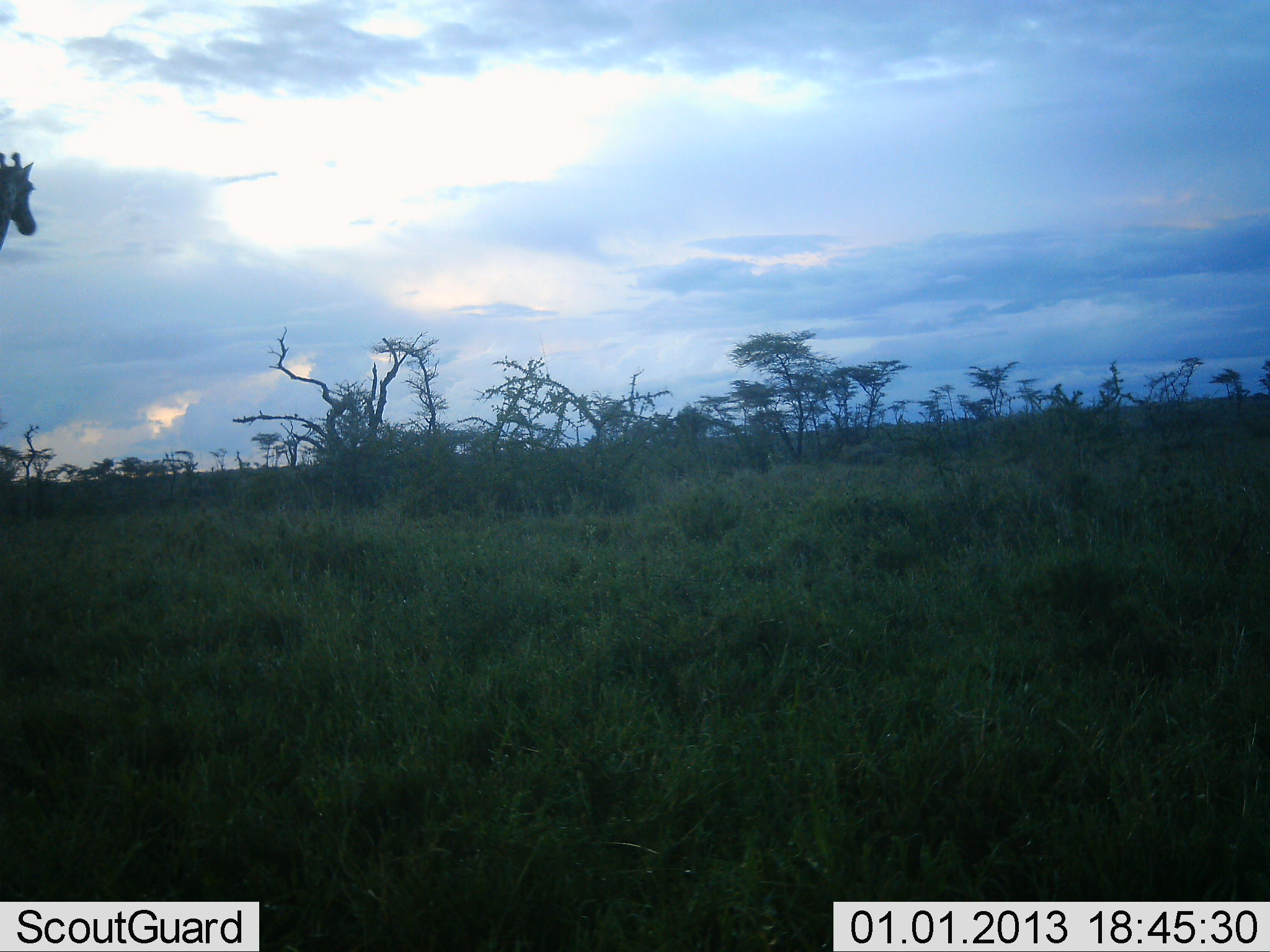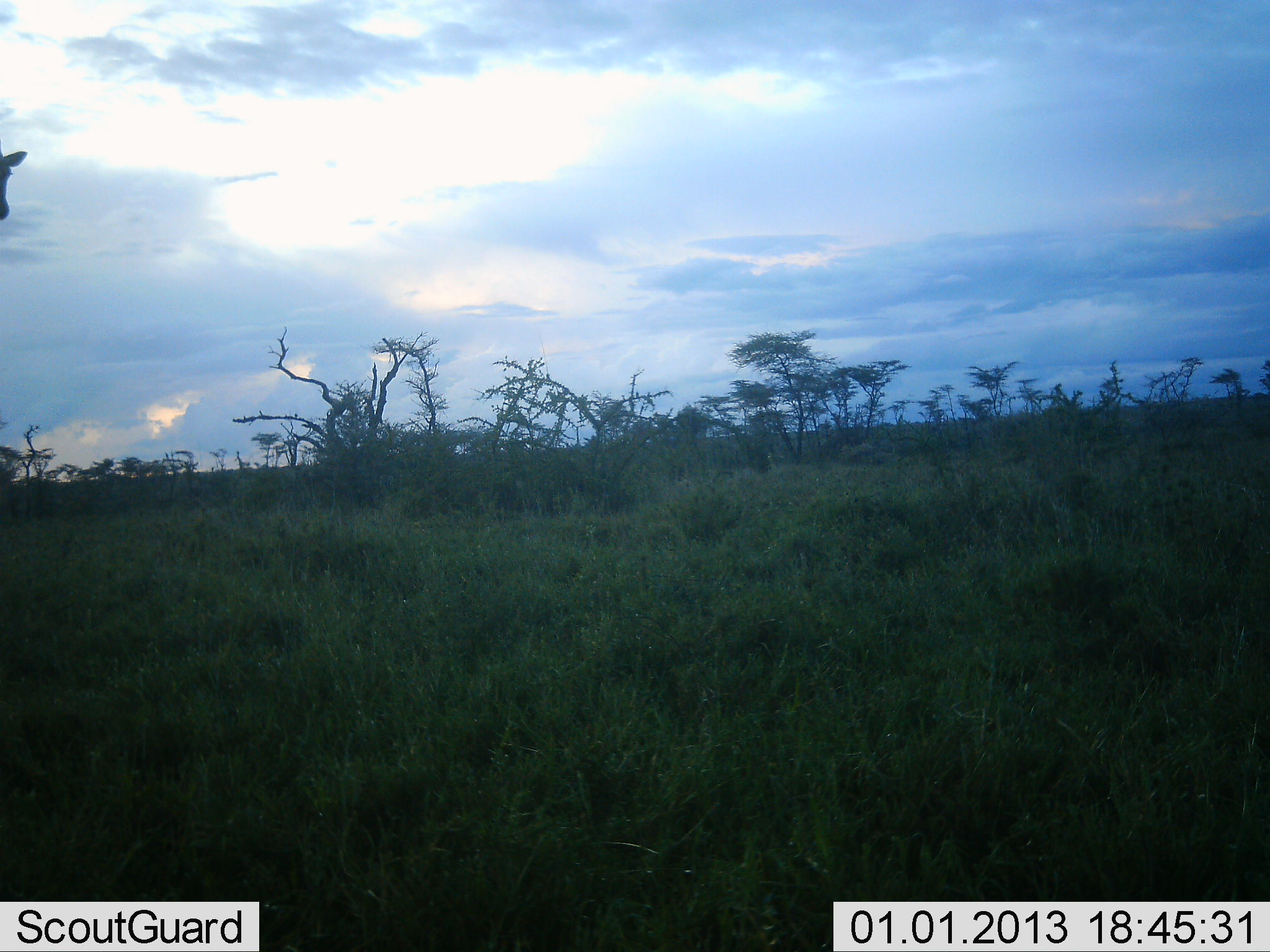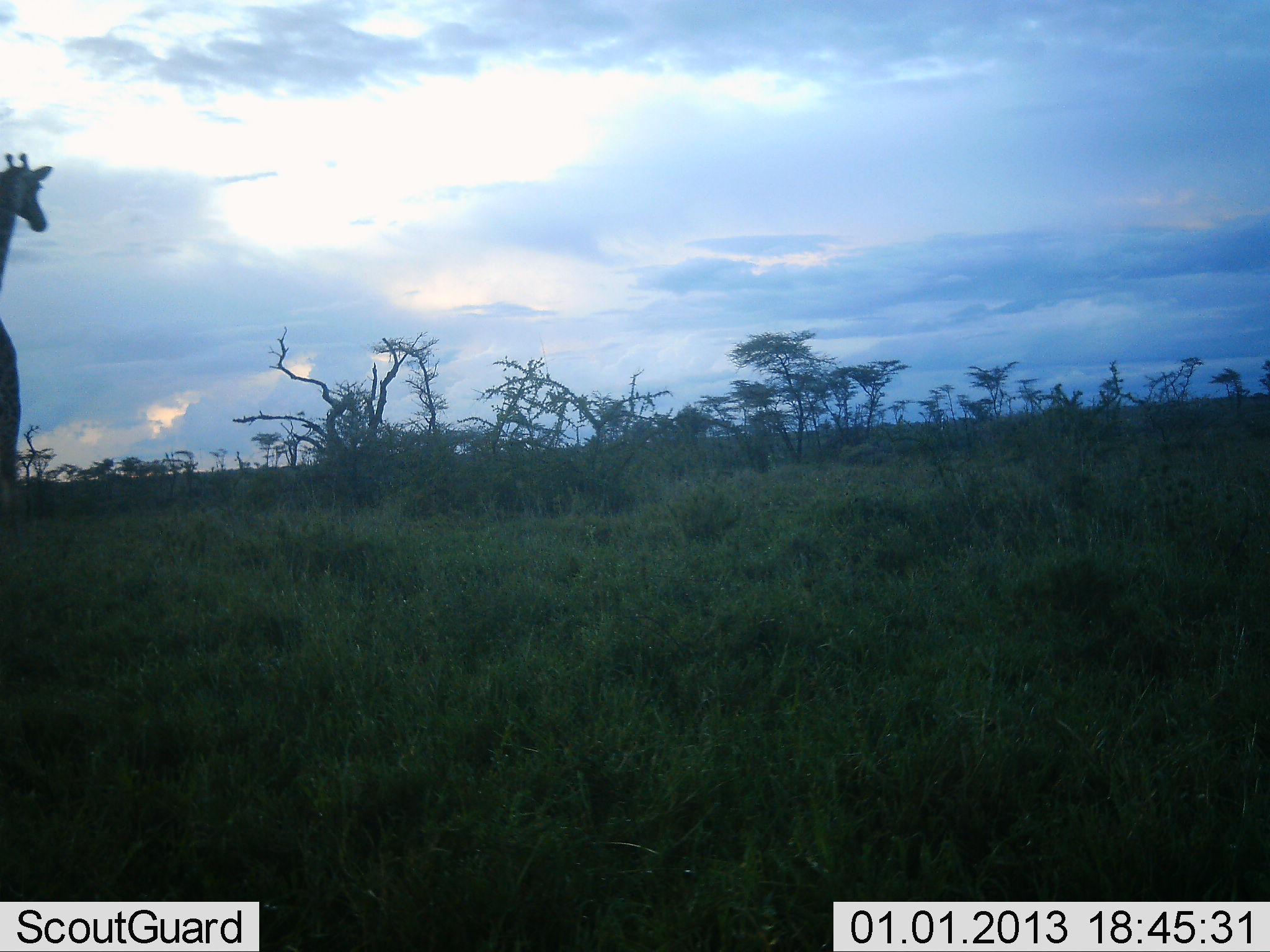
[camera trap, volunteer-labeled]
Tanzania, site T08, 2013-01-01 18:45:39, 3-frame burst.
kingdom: Animalia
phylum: Chordata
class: Mammalia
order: Artiodactyla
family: Giraffidae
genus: Giraffa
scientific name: Giraffa camelopardalis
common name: giraffe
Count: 1.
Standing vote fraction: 42%.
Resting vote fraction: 0%.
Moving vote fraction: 69%.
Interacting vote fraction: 0%.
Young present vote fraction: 0%.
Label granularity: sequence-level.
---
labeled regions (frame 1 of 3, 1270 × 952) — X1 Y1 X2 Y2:
animal: 0 145 48 265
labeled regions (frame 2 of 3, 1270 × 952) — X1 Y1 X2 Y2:
animal: 0 134 48 240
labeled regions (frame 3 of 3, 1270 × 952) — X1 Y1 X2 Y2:
animal: 0 147 57 533